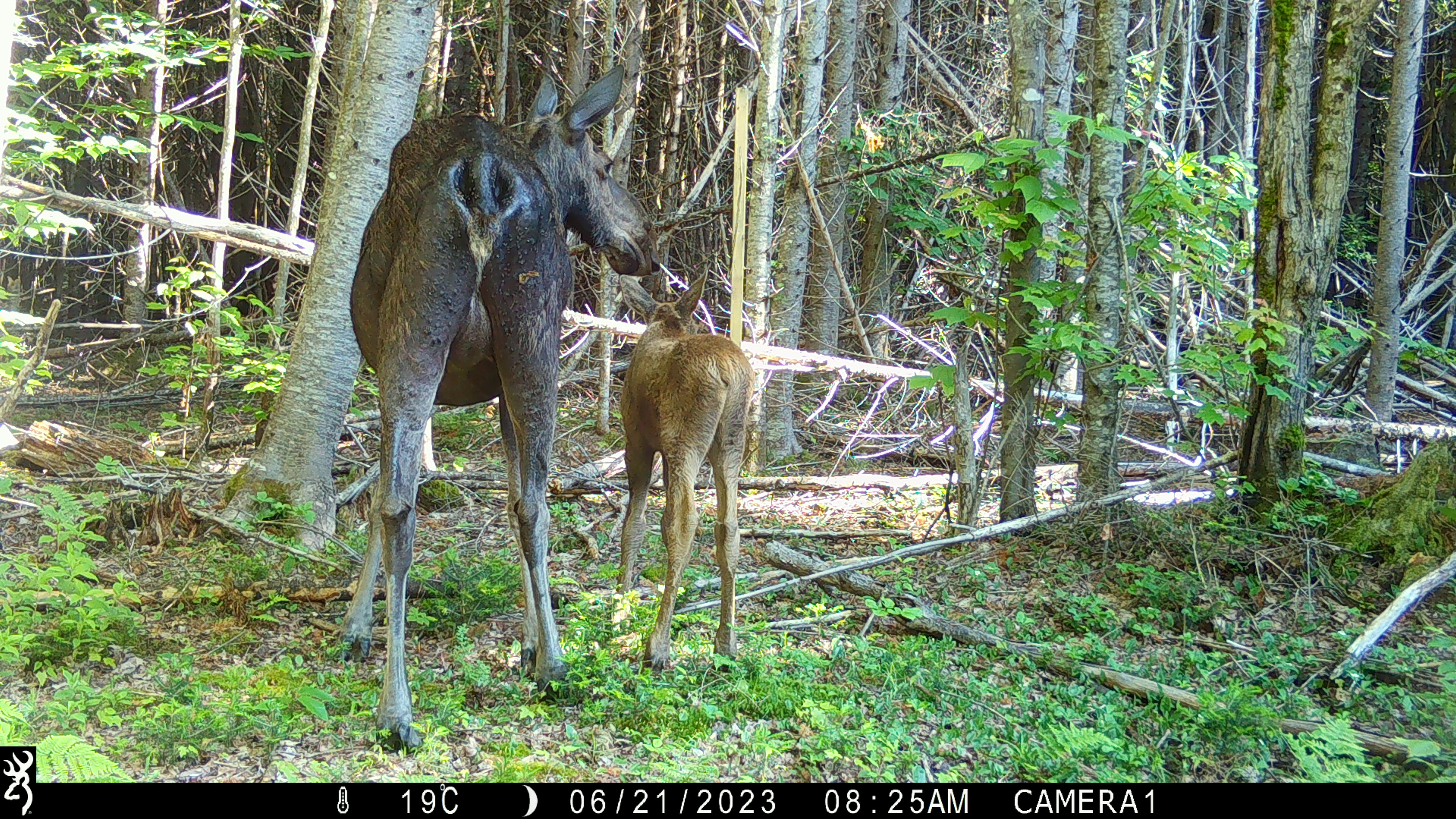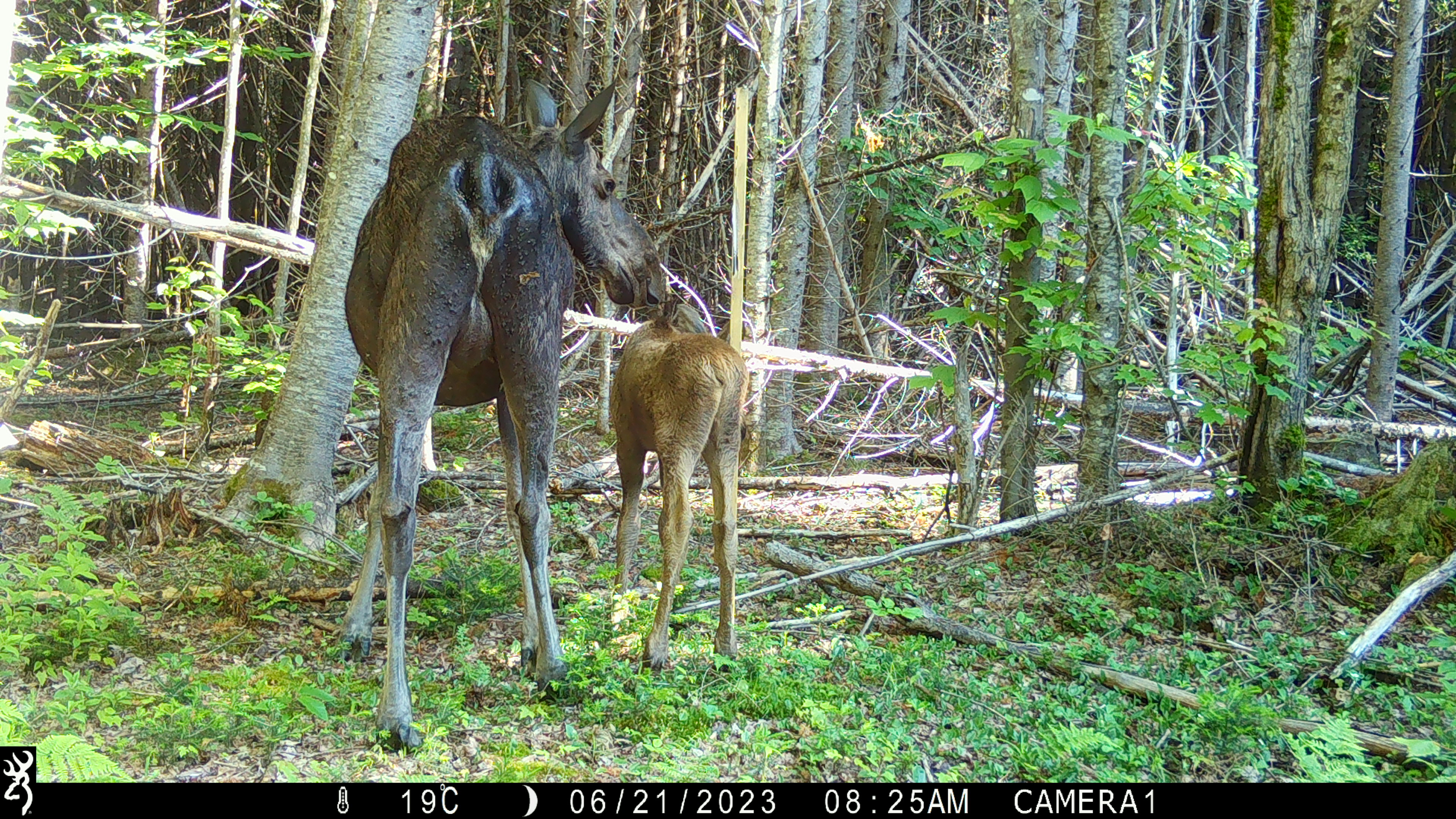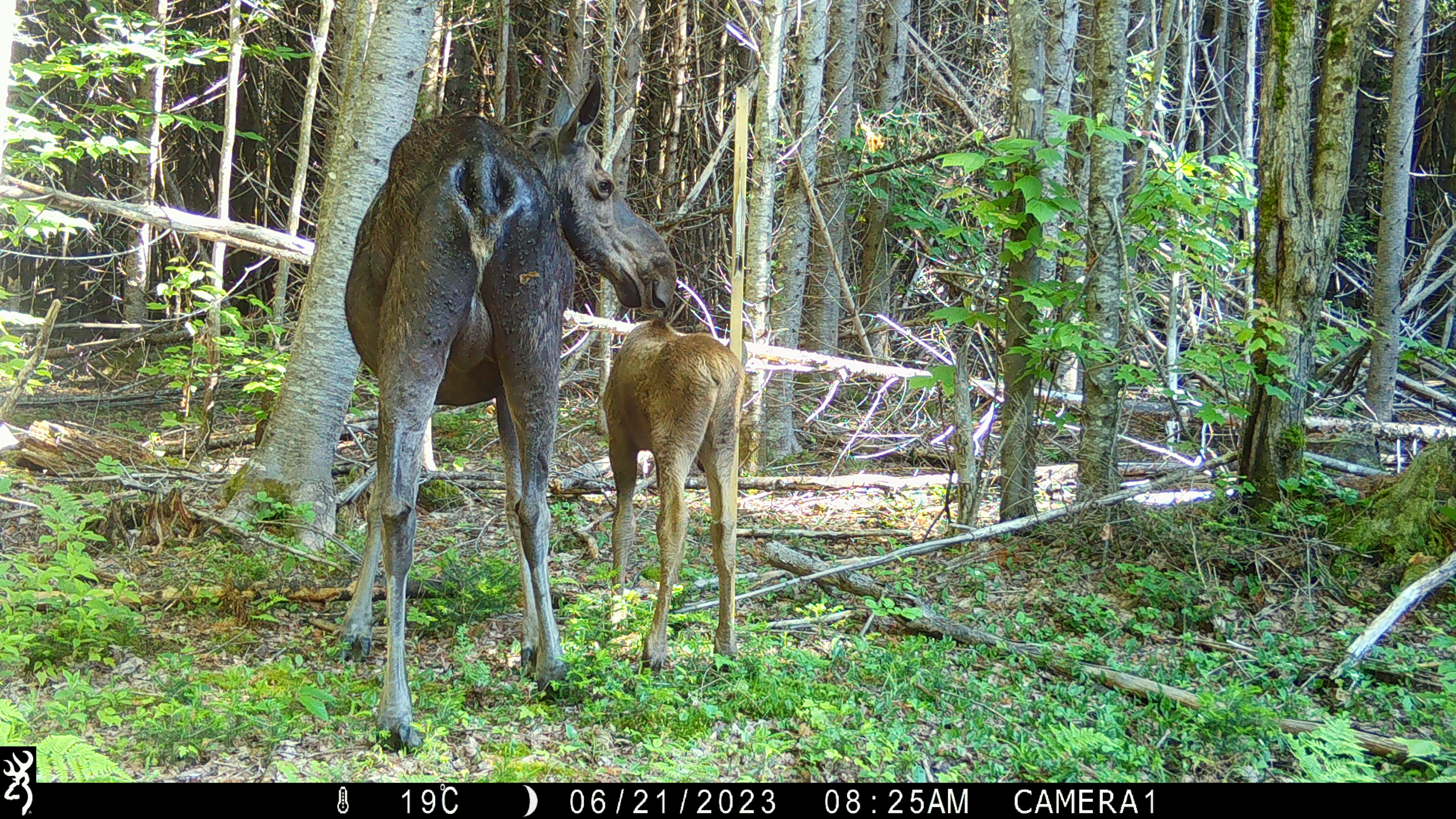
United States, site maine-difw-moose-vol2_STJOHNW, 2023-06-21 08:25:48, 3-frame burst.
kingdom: Animalia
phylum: Chordata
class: Mammalia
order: Artiodactyla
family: Cervidae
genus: Alces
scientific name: Alces alces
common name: moose